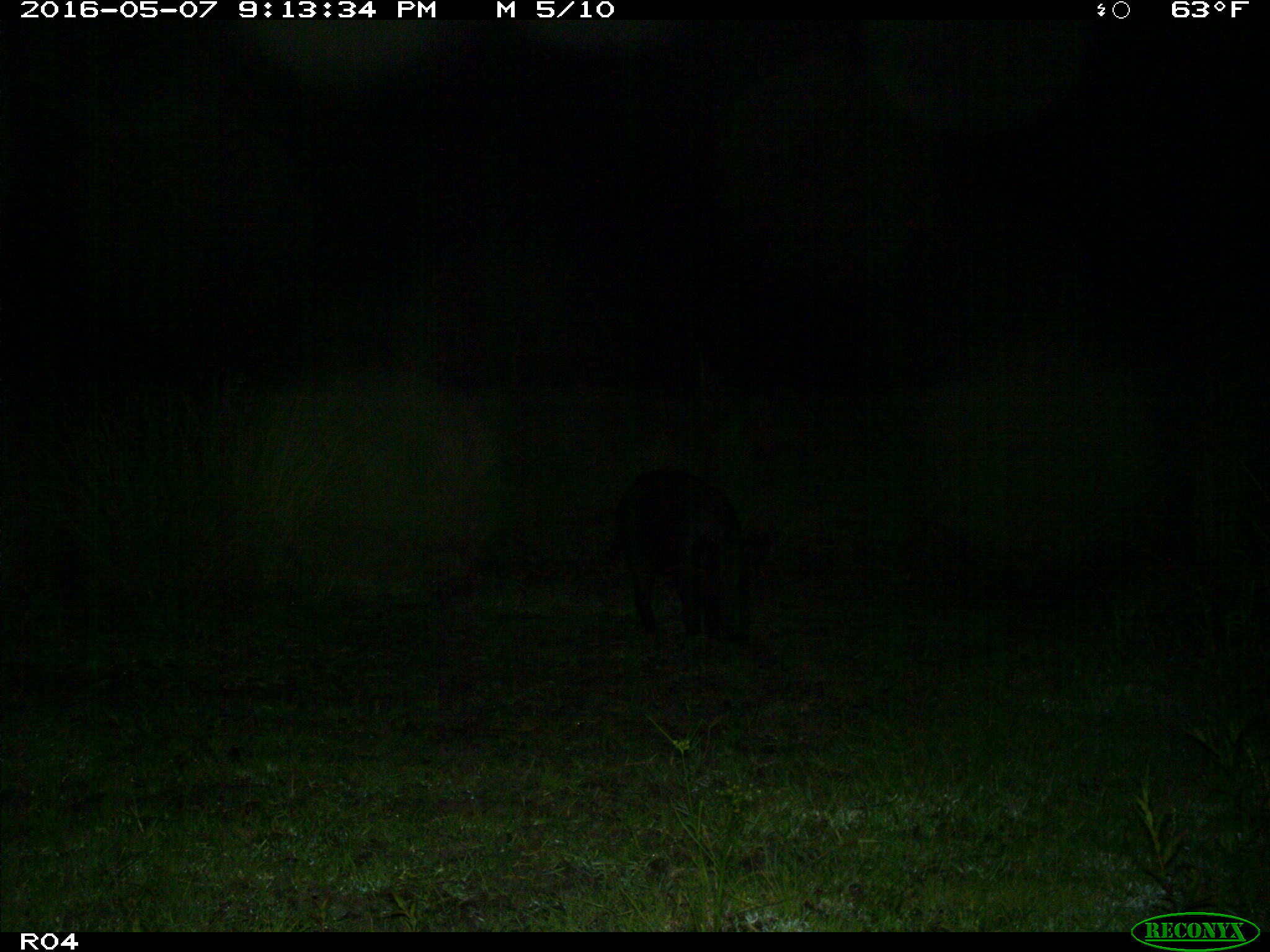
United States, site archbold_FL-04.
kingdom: Animalia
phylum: Chordata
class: Mammalia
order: Artiodactyla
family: Suidae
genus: Sus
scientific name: Sus scrofa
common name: wild boar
Sus scrofa (wild boar).